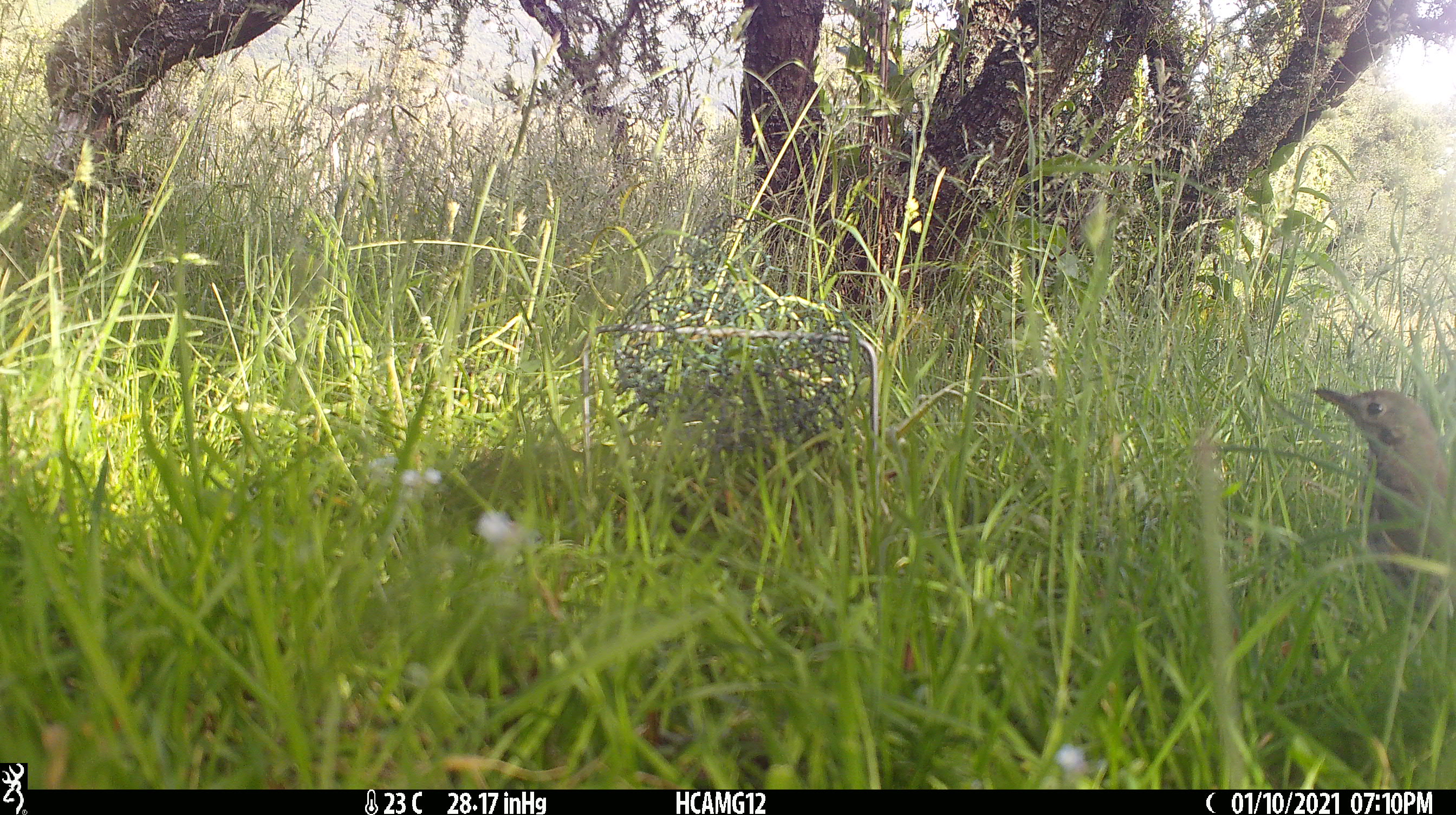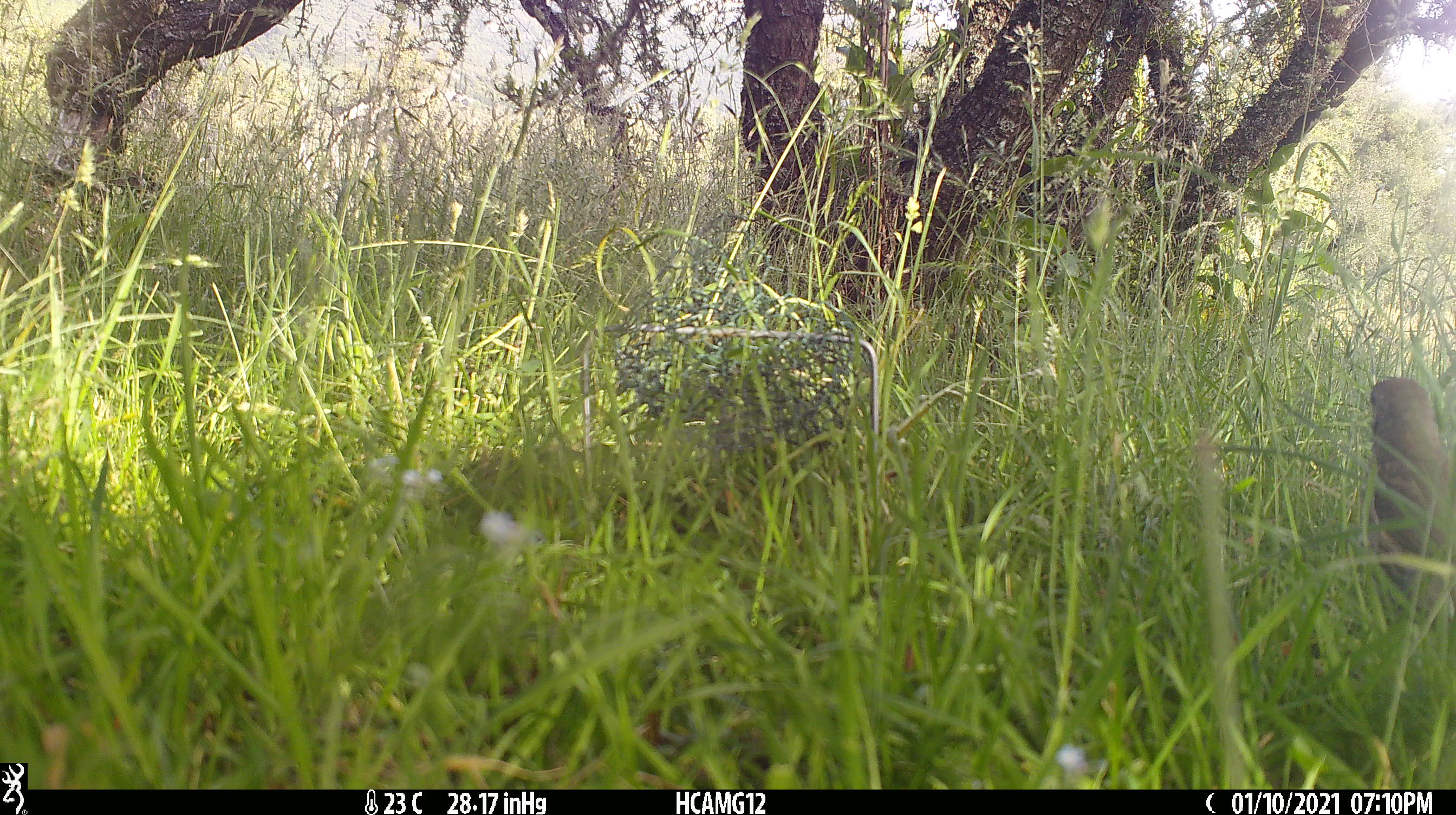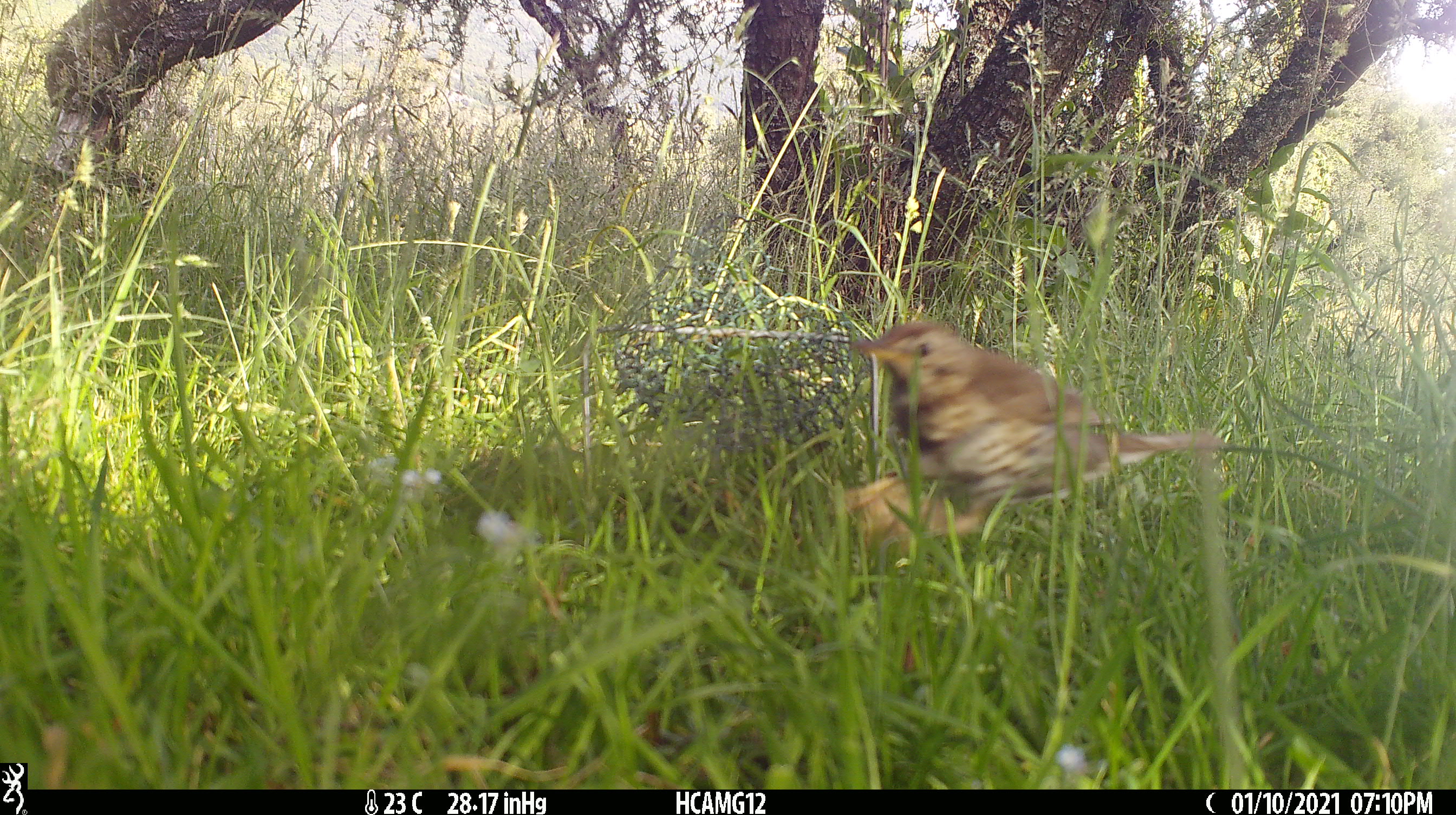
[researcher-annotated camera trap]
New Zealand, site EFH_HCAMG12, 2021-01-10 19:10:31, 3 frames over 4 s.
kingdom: Animalia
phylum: Chordata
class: Aves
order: Passeriformes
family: Turdidae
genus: Turdus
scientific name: Turdus philomelos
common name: song thrush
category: thrush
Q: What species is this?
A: Thrush (song thrush) (Turdus philomelos).